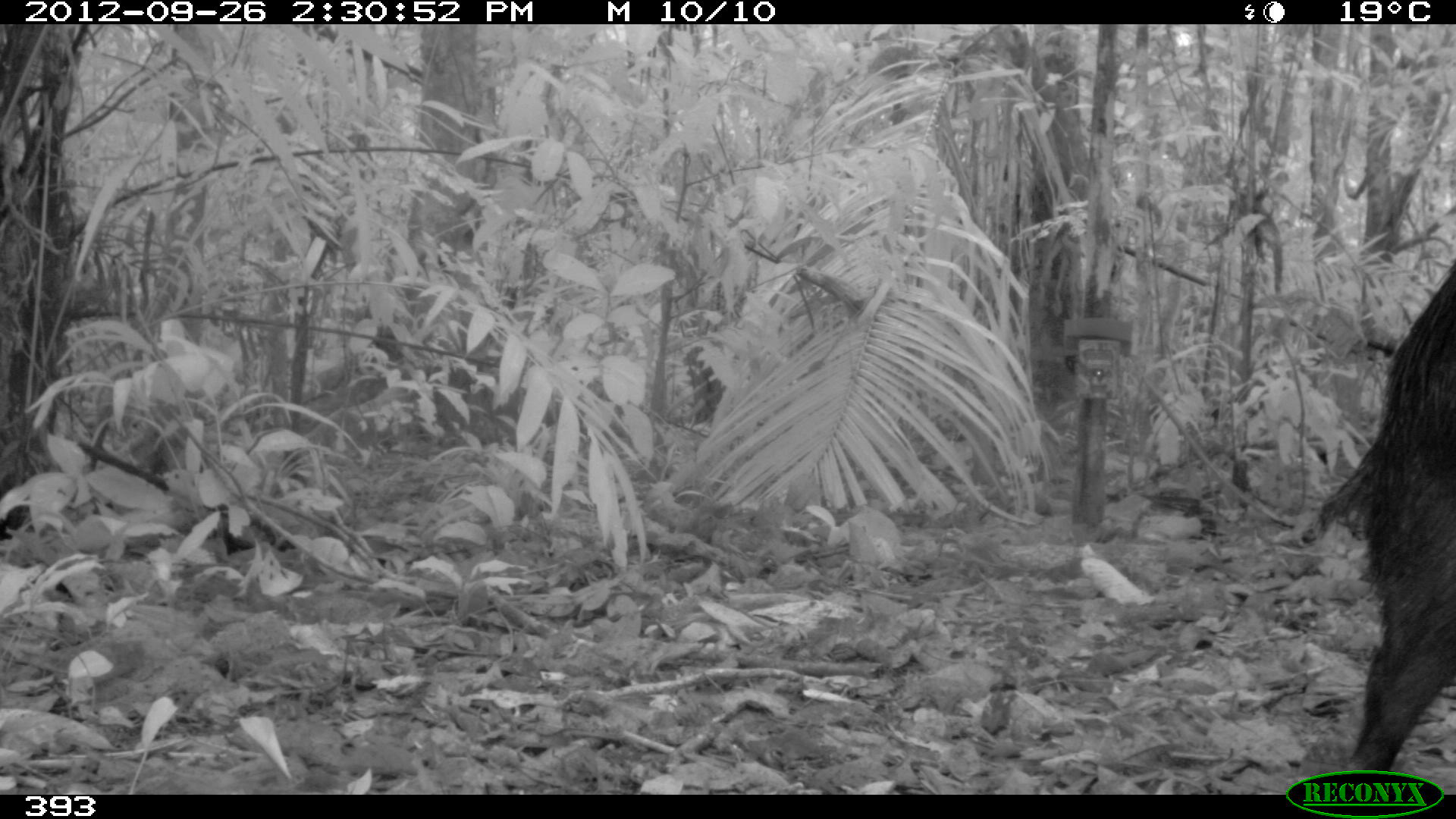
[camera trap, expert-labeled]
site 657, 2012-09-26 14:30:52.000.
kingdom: Animalia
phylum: Chordata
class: Mammalia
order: Artiodactyla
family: Tayassuidae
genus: Tayassu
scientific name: Tayassu pecari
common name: white-lipped peccary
Tayassu pecari (white-lipped peccary).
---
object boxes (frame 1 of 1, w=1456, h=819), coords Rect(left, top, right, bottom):
tayassu pecari: Rect(1317, 258, 1456, 792)